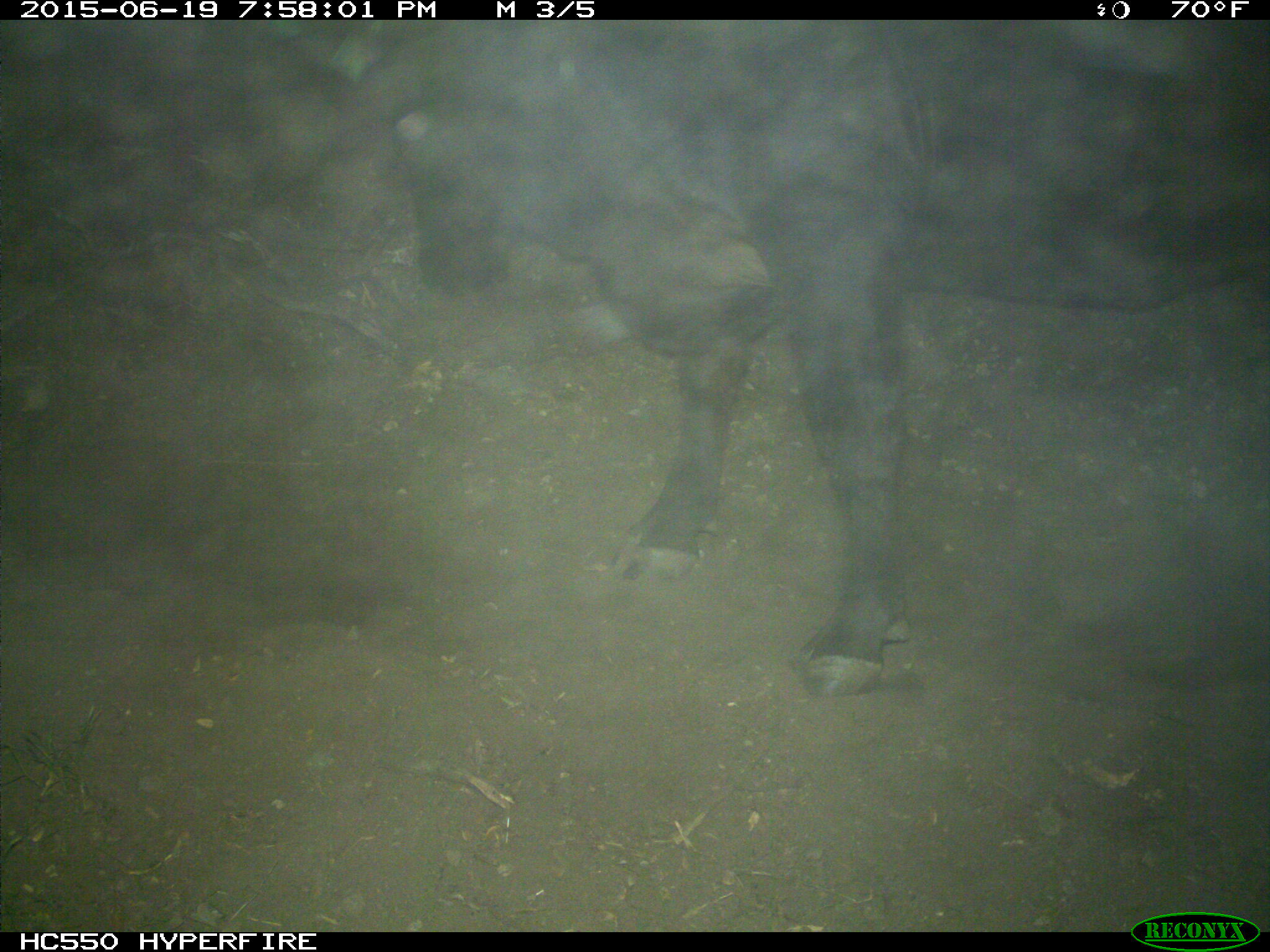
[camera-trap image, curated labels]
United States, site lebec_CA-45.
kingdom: Animalia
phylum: Chordata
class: Mammalia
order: Artiodactyla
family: Bovidae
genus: Bos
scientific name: Bos taurus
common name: domestic cow